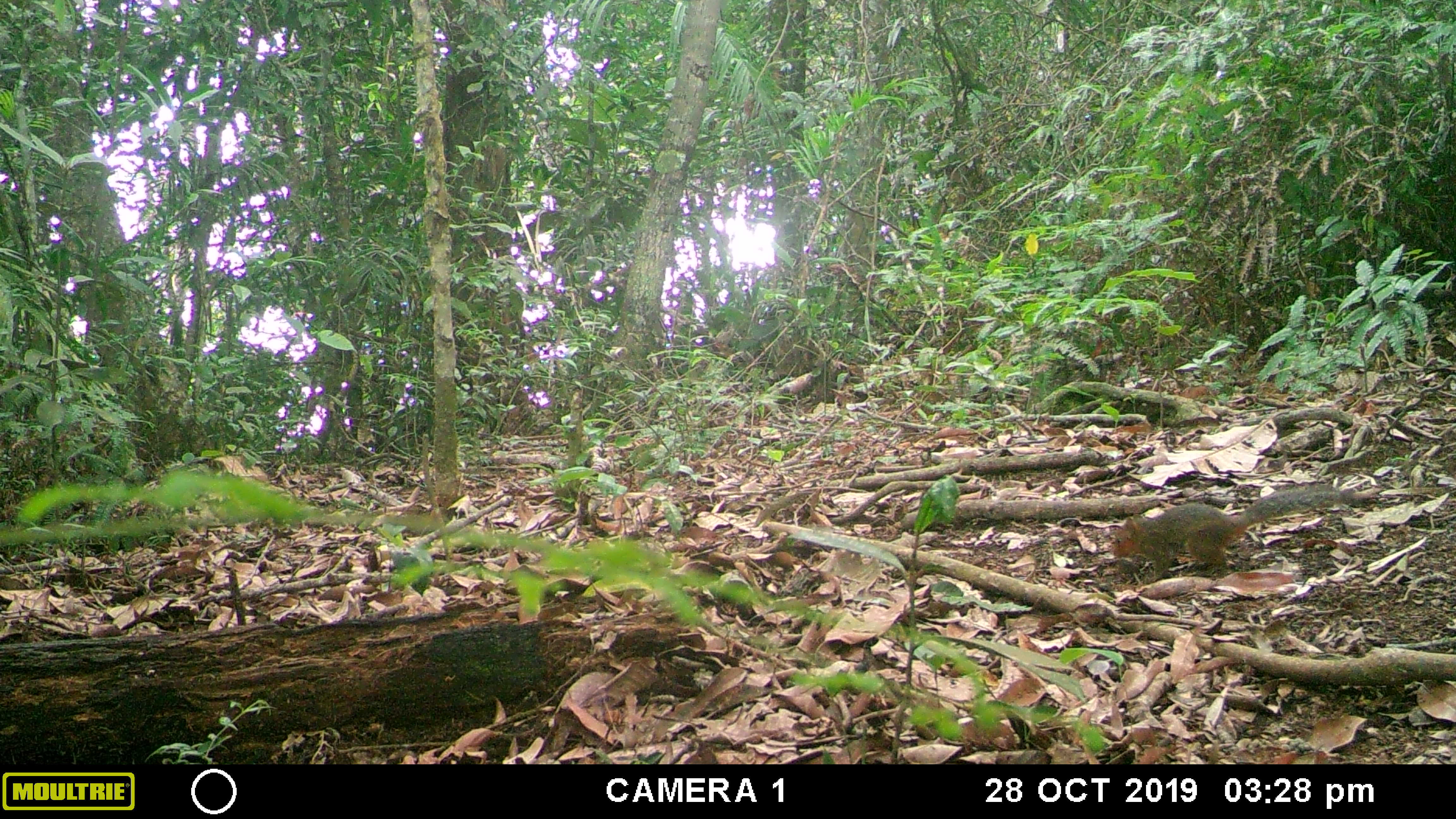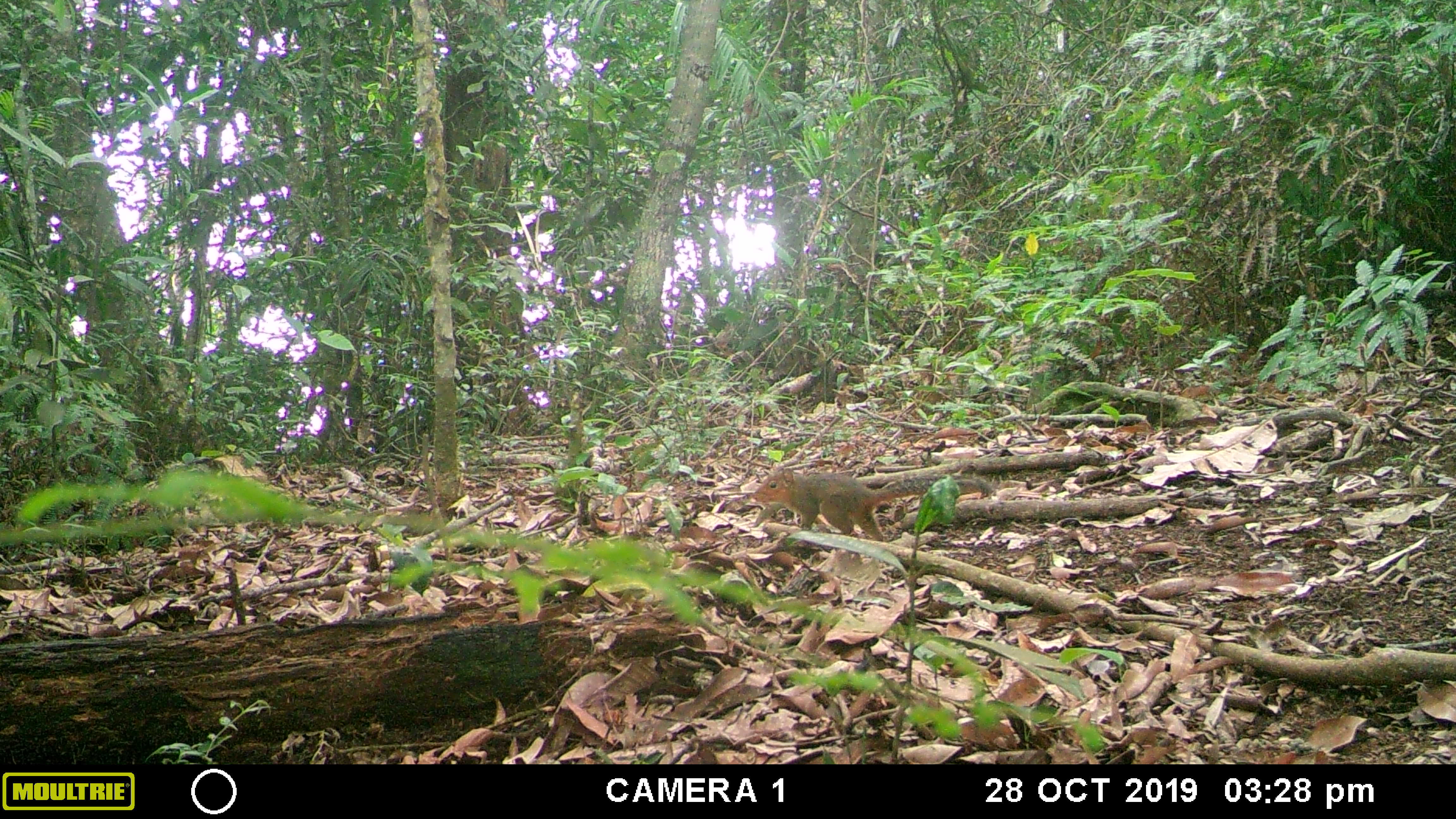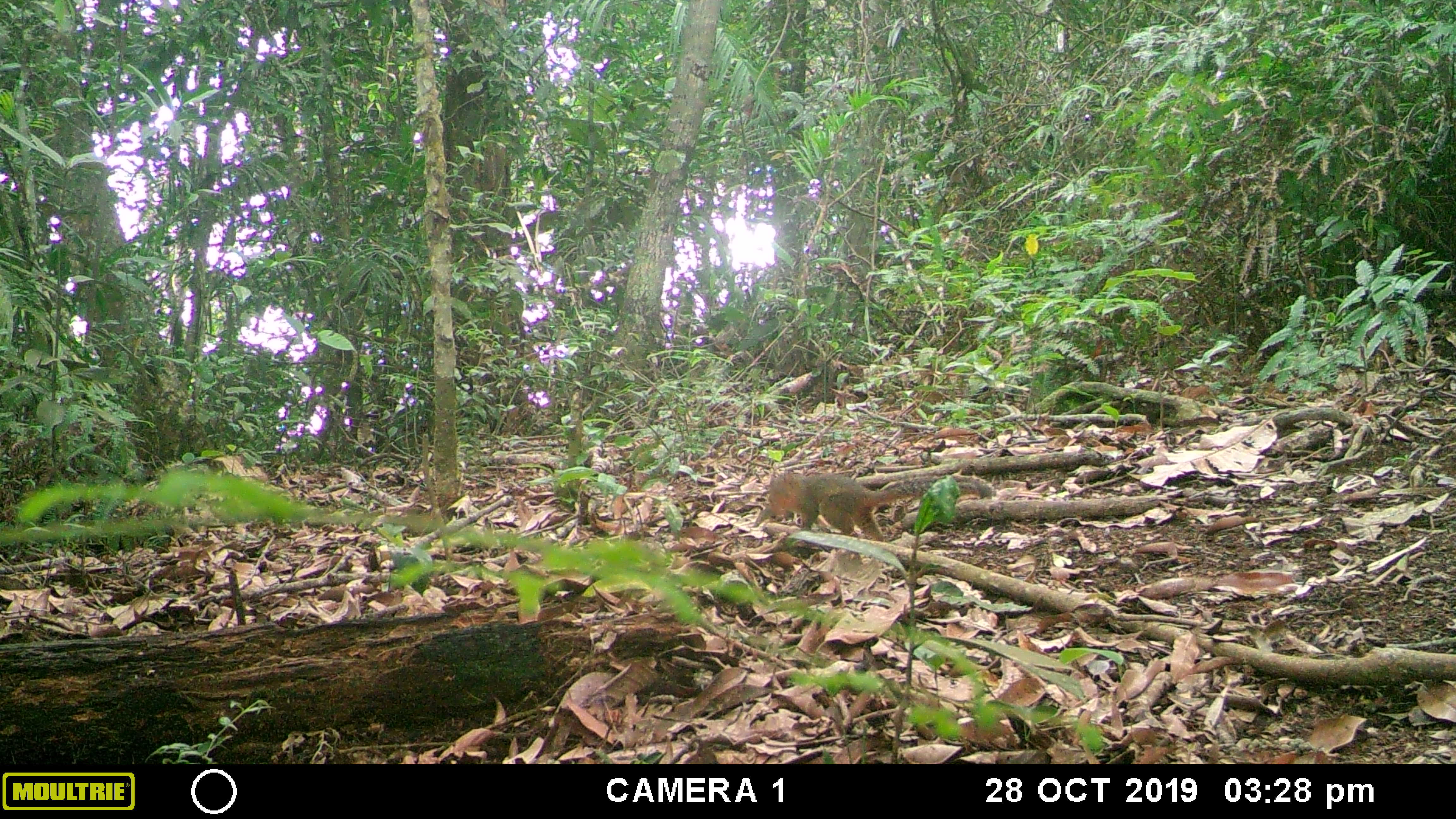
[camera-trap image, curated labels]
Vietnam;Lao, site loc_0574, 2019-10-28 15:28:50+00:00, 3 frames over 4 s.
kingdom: Animalia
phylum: Chordata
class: Mammalia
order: Rodentia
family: Sciuridae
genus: Dremomys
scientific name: Dremomys rufigenis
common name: red-cheeked squirrel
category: red cheeked squirrel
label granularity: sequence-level